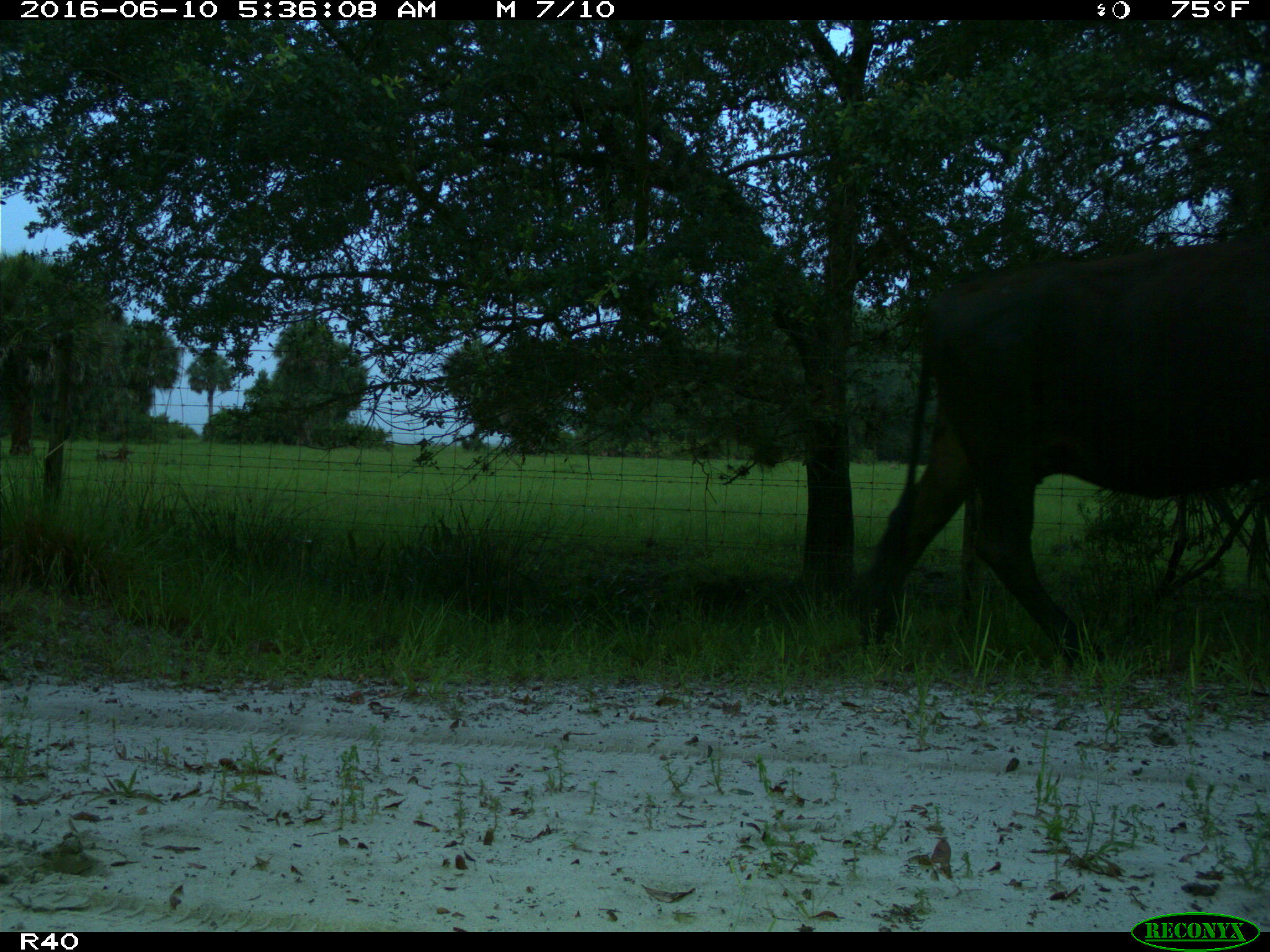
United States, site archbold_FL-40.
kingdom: Animalia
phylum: Chordata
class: Mammalia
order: Artiodactyla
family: Bovidae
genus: Bos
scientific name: Bos taurus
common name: domestic cow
Bos taurus (domestic cow).